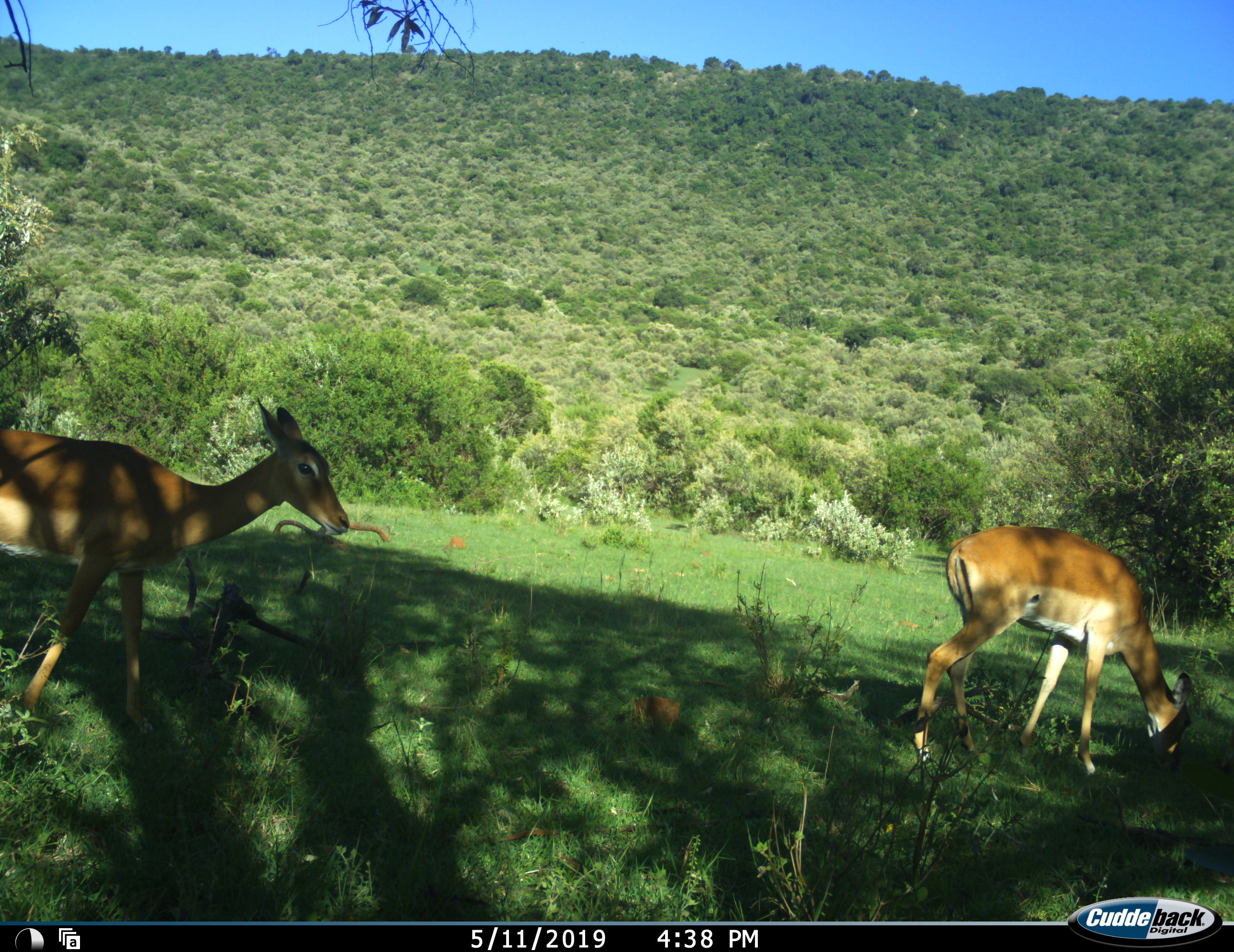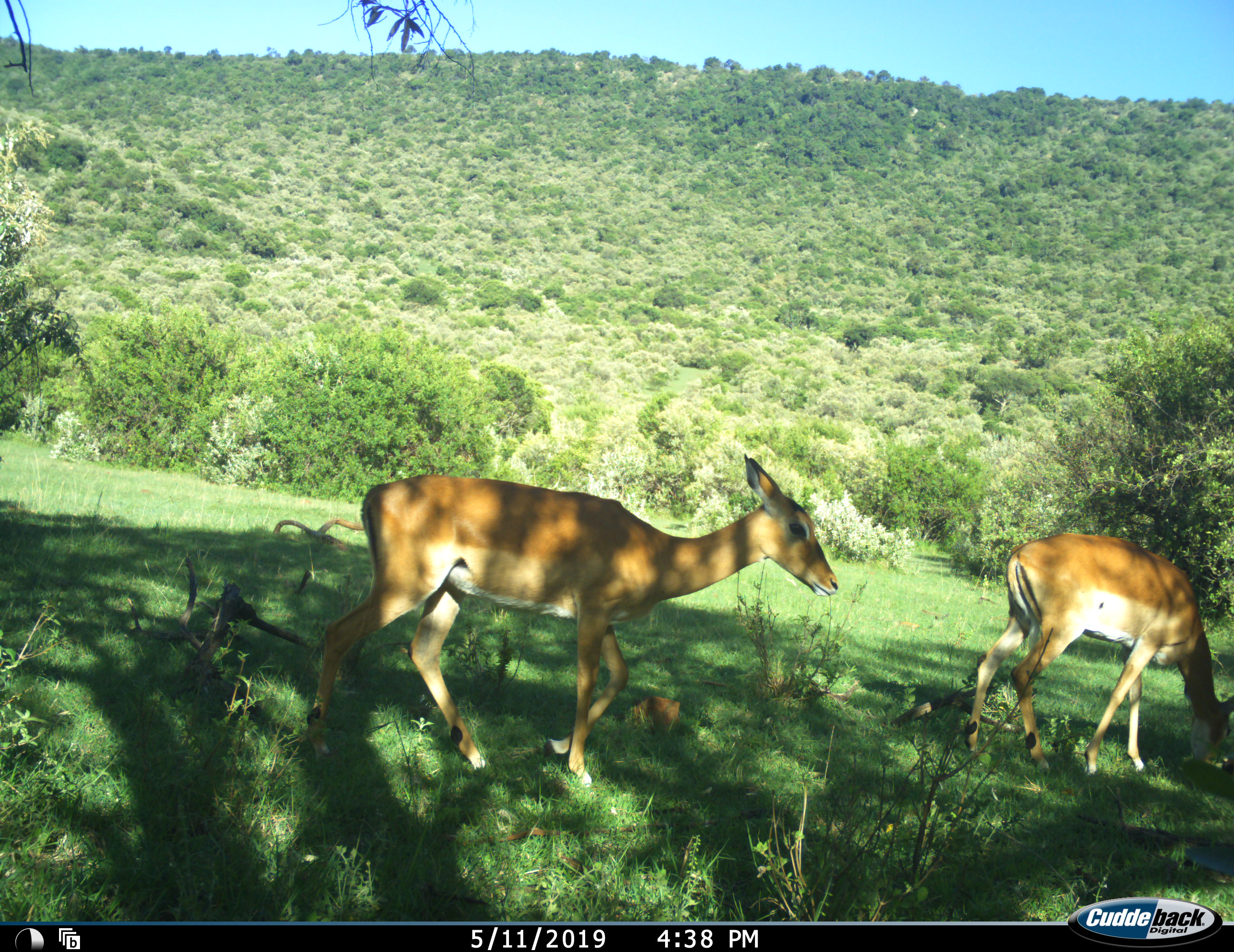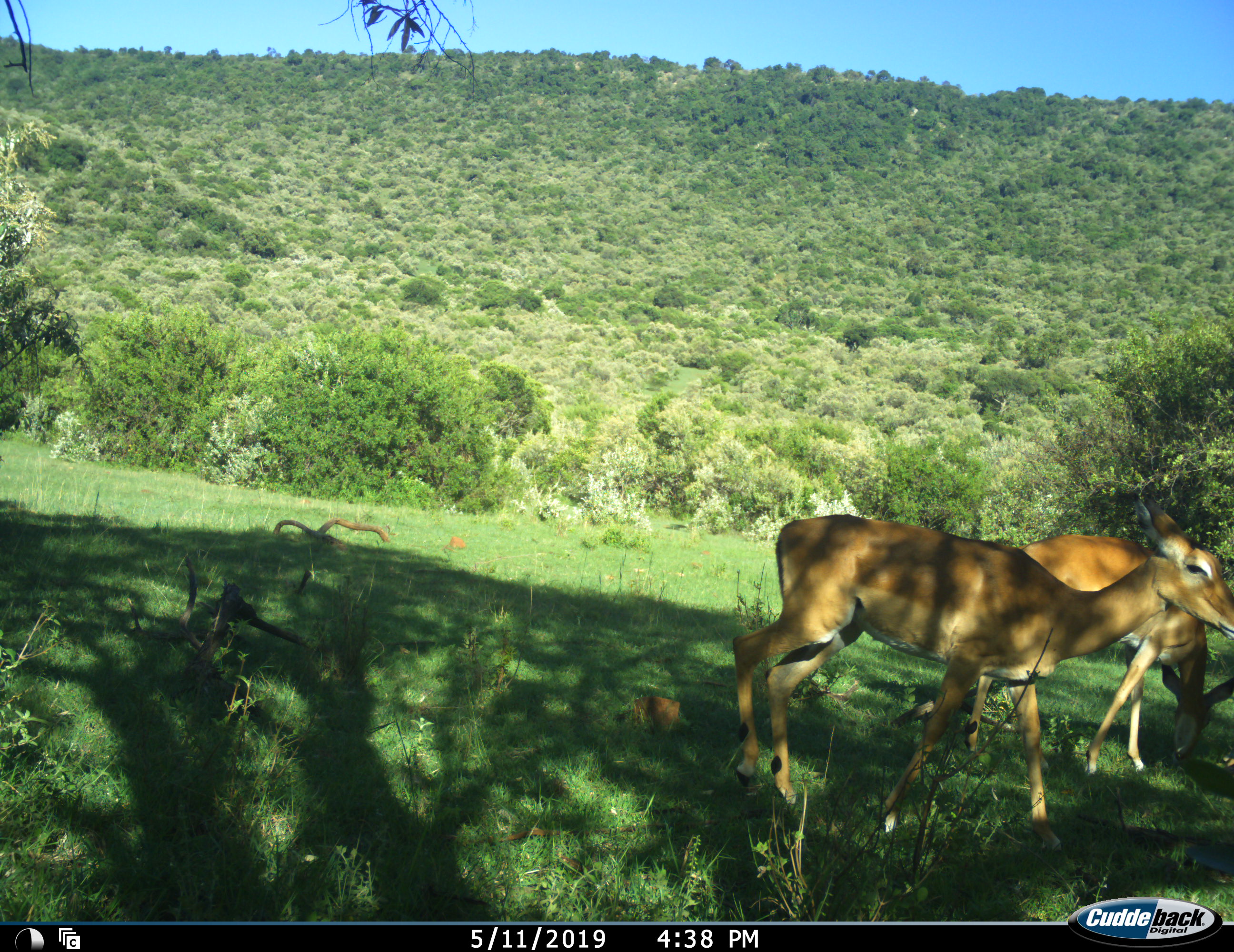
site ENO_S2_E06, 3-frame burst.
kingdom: Animalia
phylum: Chordata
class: Mammalia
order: Artiodactyla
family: Bovidae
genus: Aepyceros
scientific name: Aepyceros melampus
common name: impala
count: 2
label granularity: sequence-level